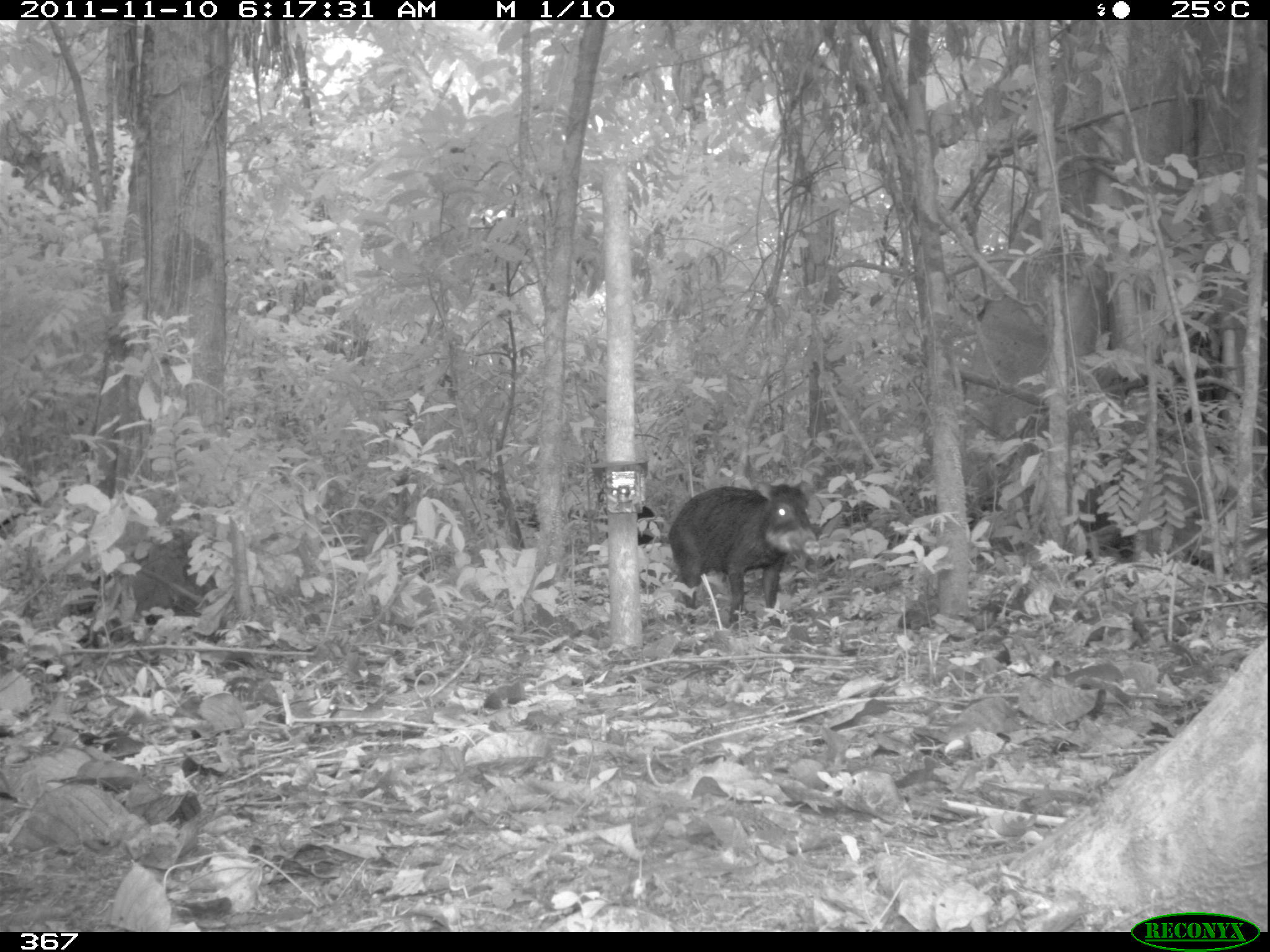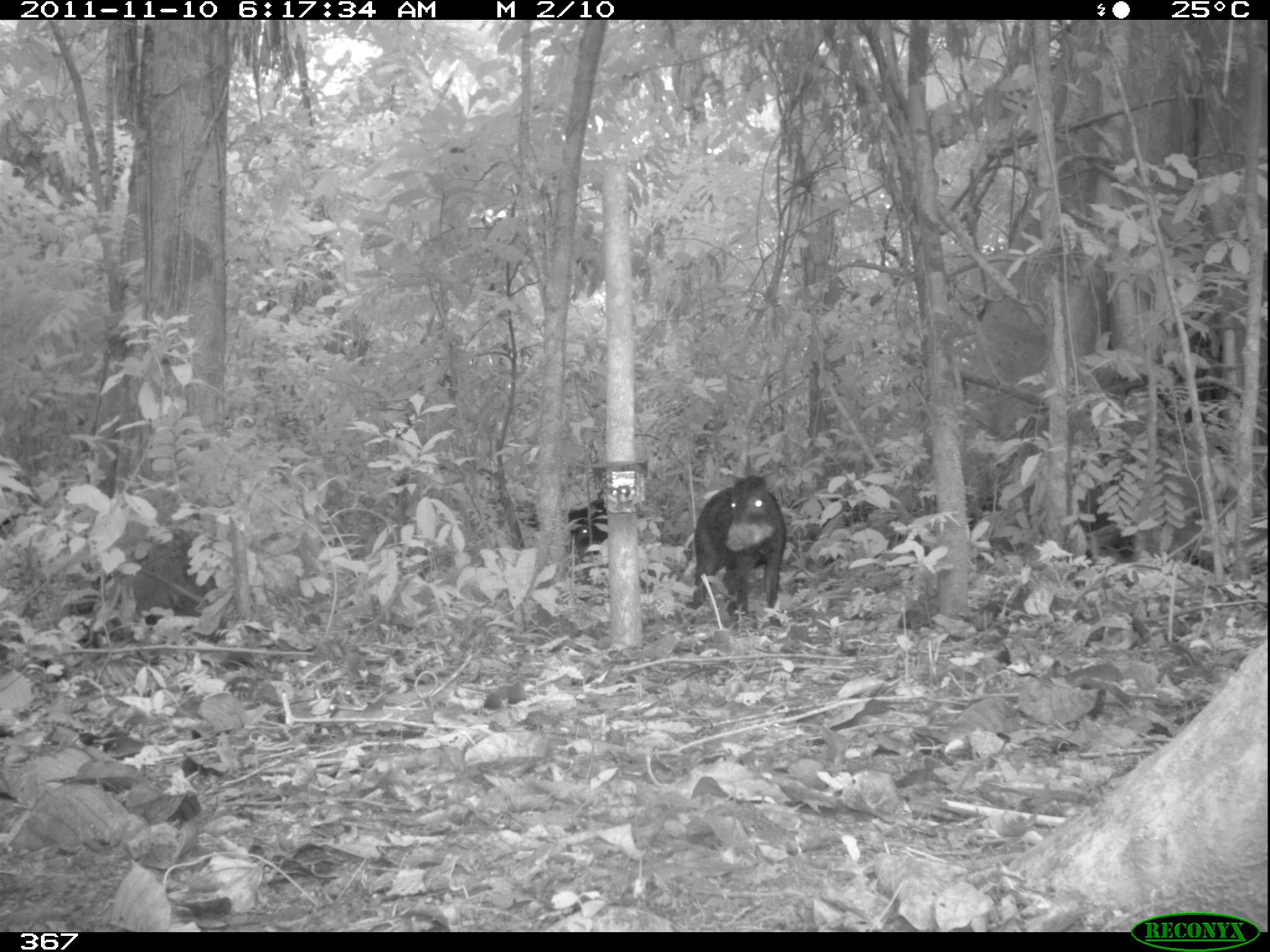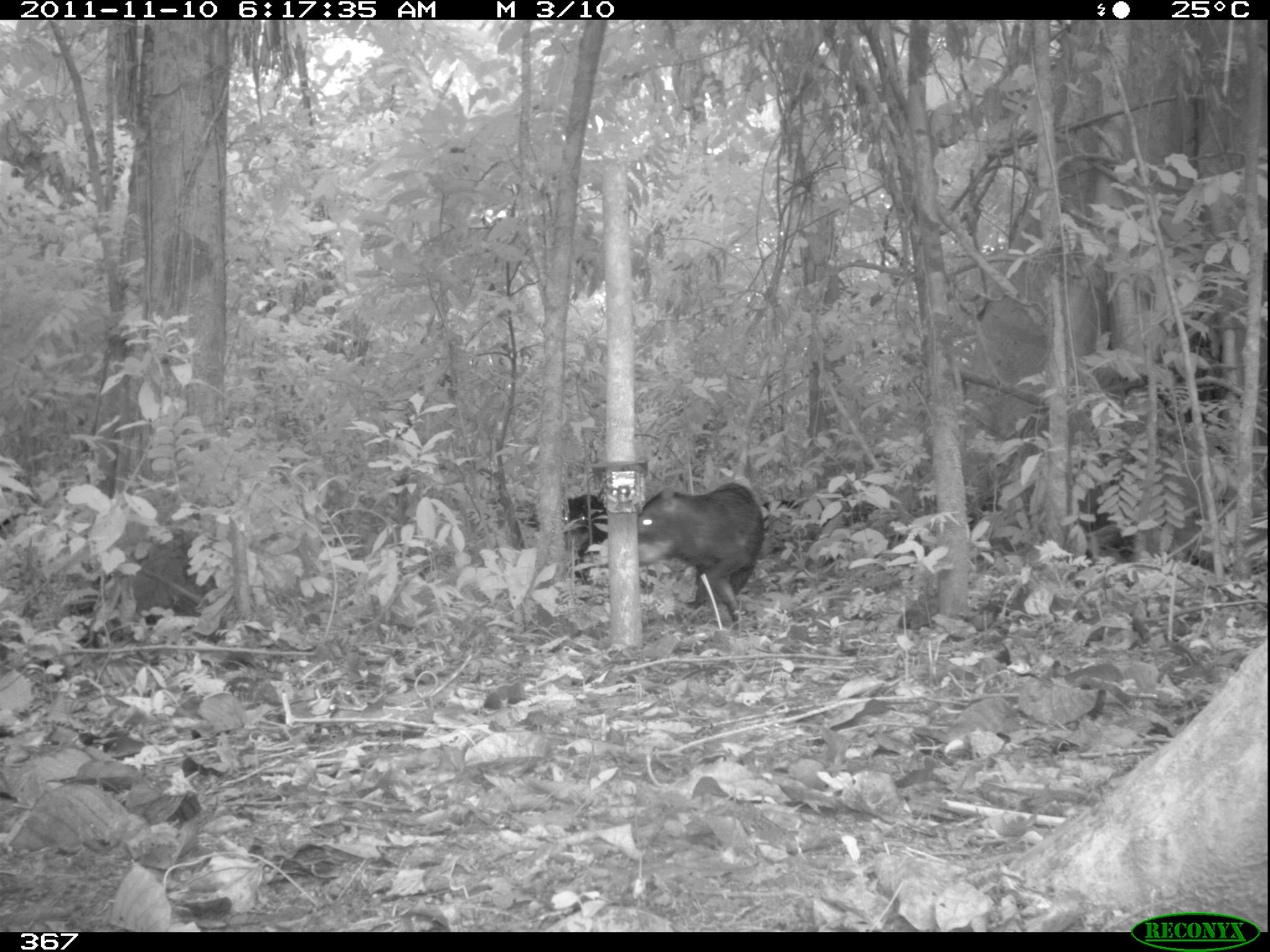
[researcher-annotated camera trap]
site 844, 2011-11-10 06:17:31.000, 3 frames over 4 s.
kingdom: Animalia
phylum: Chordata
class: Mammalia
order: Artiodactyla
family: Tayassuidae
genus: Tayassu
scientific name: Tayassu pecari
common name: white-lipped peccary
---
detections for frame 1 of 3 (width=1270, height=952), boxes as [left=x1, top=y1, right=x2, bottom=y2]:
tayassu pecari: [left=666, top=479, right=820, bottom=633]; [left=567, top=500, right=659, bottom=555]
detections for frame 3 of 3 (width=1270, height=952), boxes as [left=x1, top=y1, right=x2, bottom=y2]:
tayassu pecari: [left=636, top=479, right=767, bottom=632]; [left=520, top=492, right=609, bottom=585]